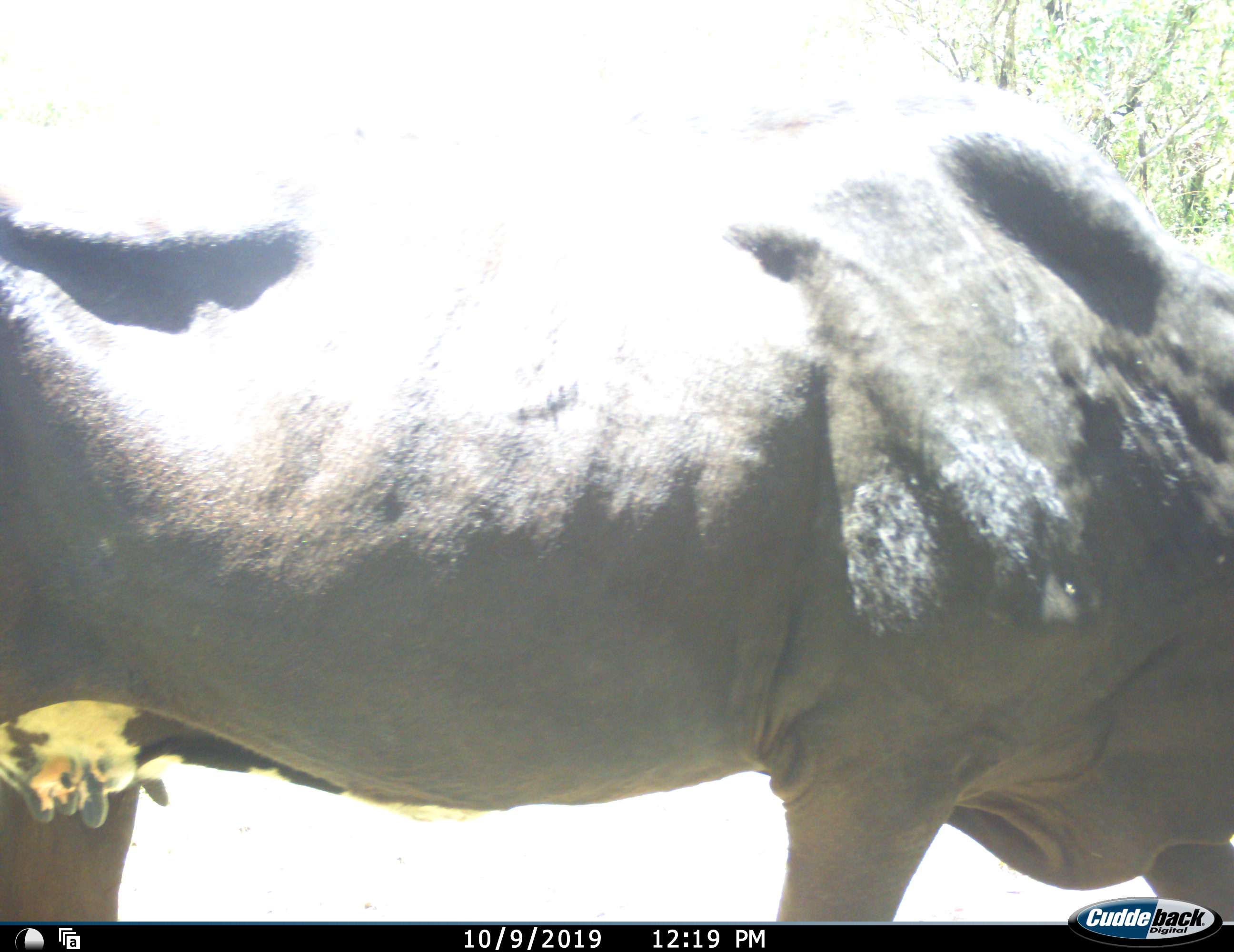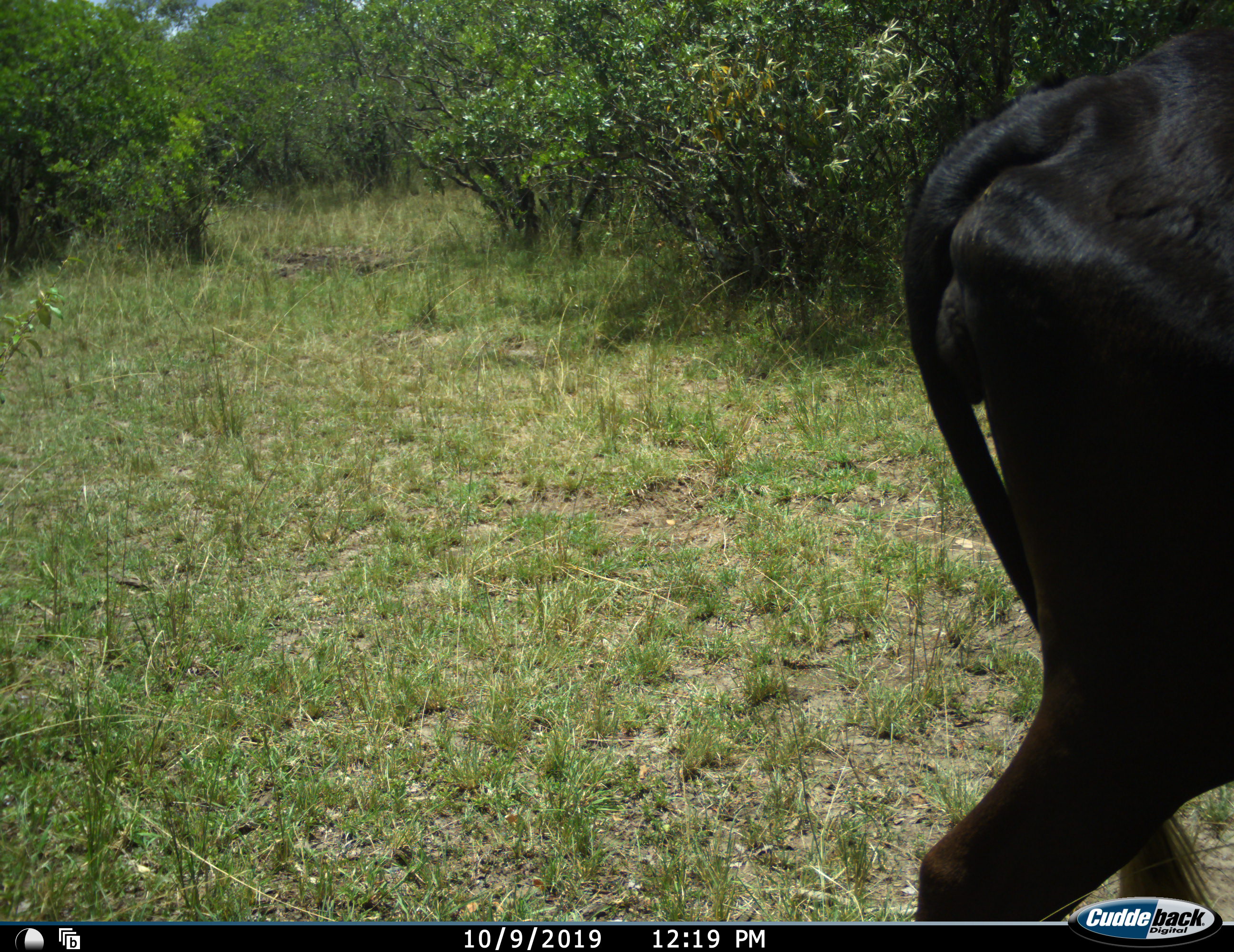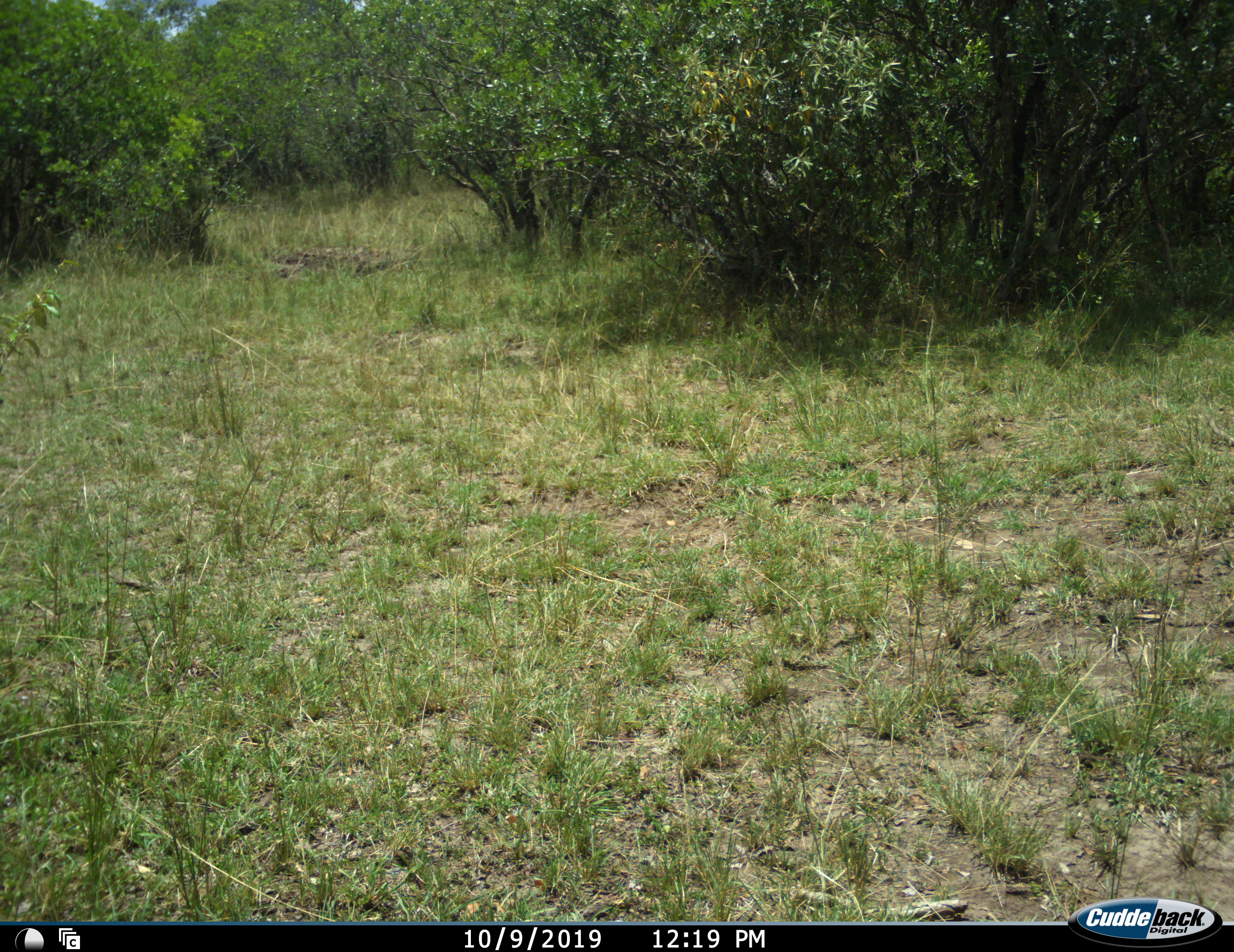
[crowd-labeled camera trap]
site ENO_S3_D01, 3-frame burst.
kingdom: Animalia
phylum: Chordata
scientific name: Vertebrata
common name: domestic animal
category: domesticanimal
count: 1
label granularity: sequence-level